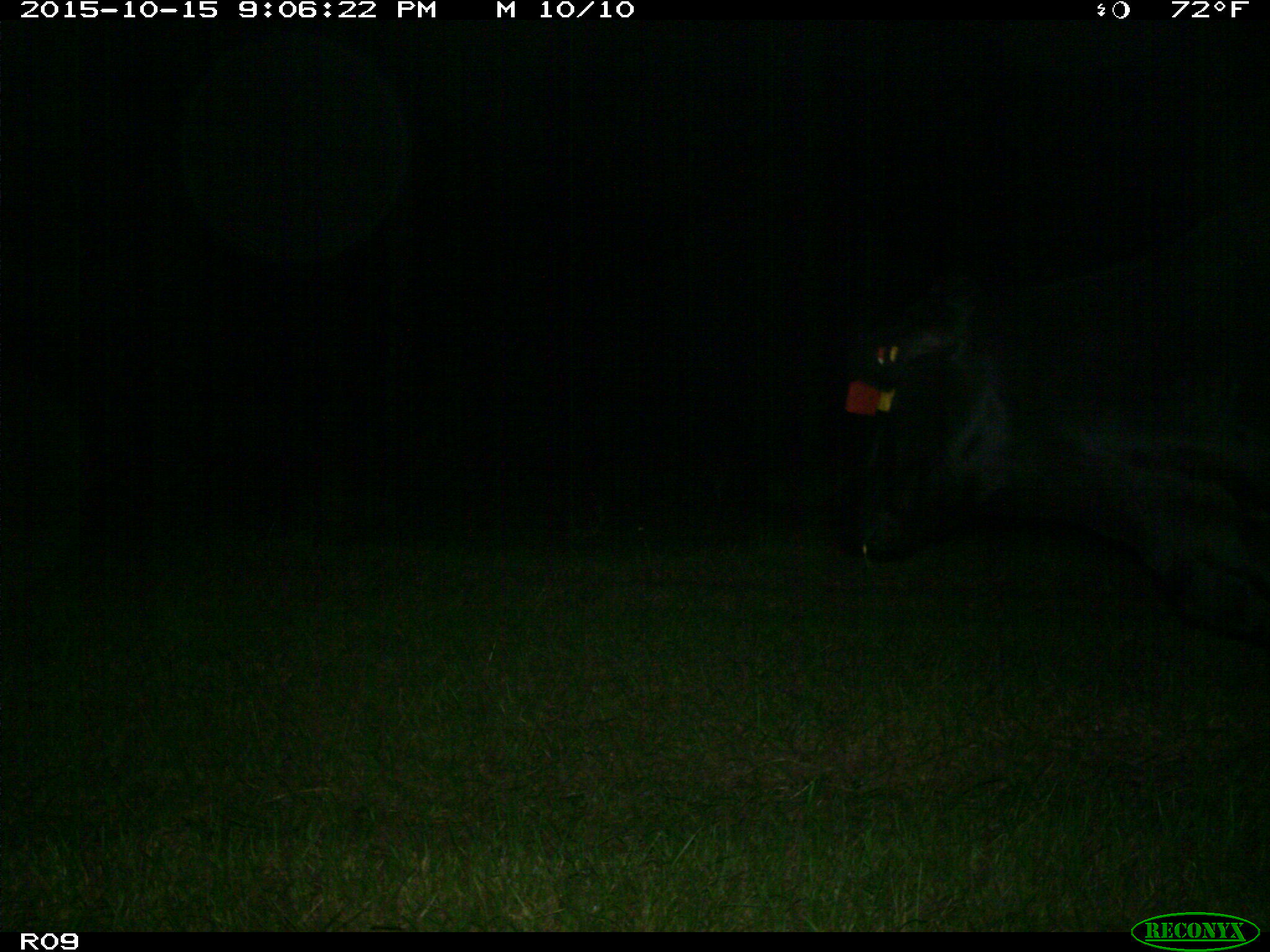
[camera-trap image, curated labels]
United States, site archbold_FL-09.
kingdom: Animalia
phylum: Chordata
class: Mammalia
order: Artiodactyla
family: Bovidae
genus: Bos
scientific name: Bos taurus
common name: domestic cow